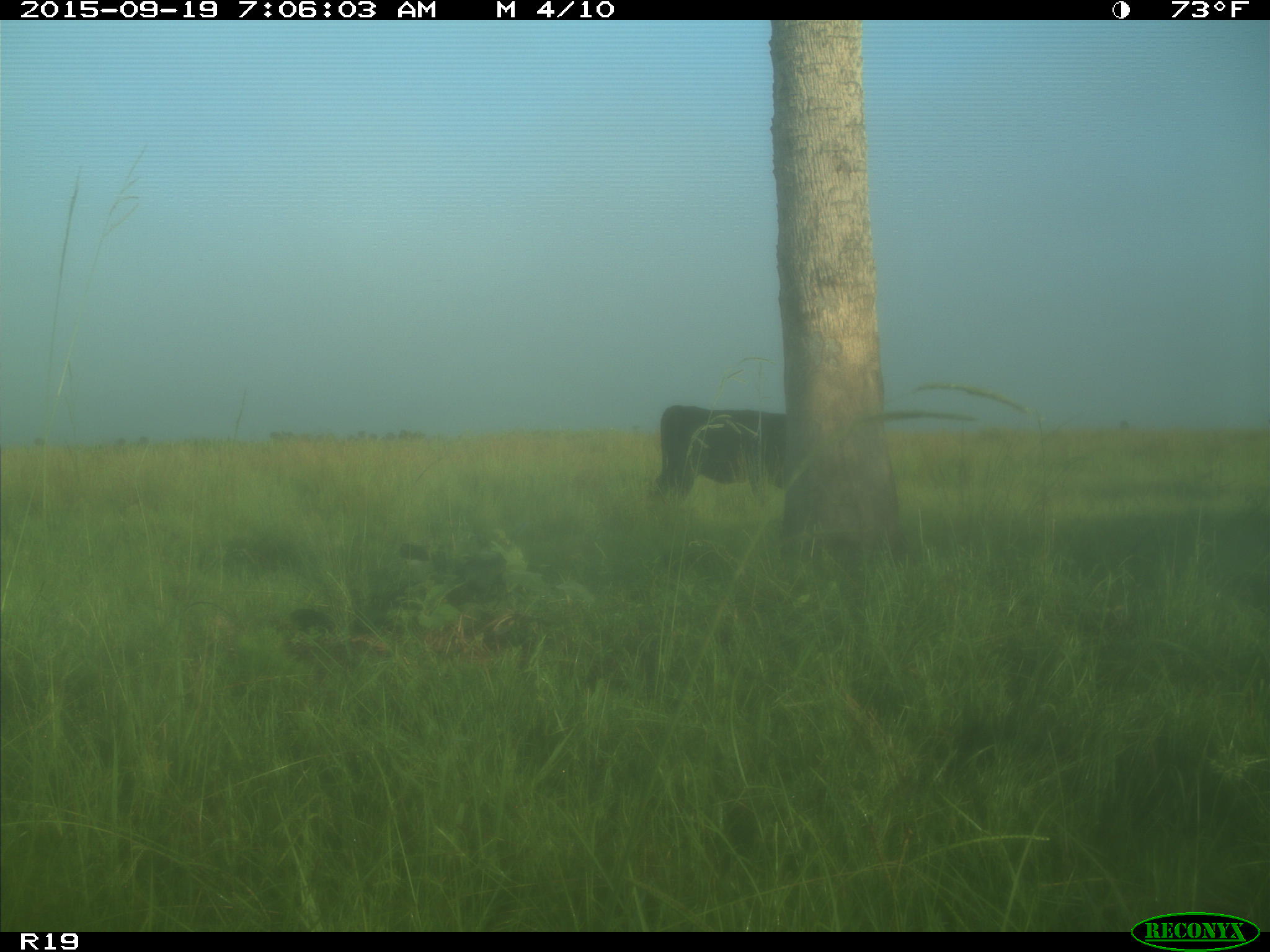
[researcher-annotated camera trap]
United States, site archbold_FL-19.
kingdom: Animalia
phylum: Chordata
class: Mammalia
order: Artiodactyla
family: Bovidae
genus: Bos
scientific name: Bos taurus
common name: domestic cow